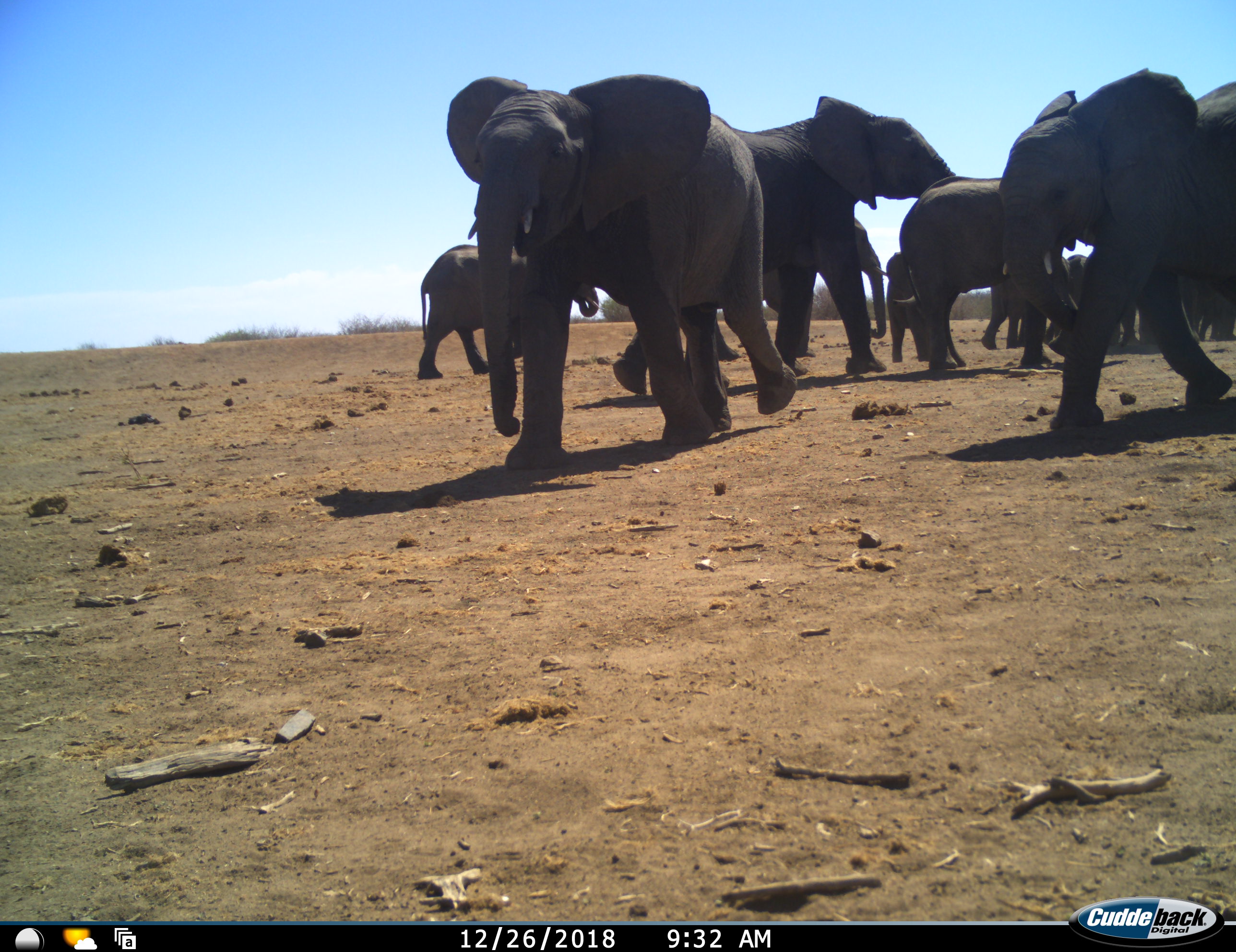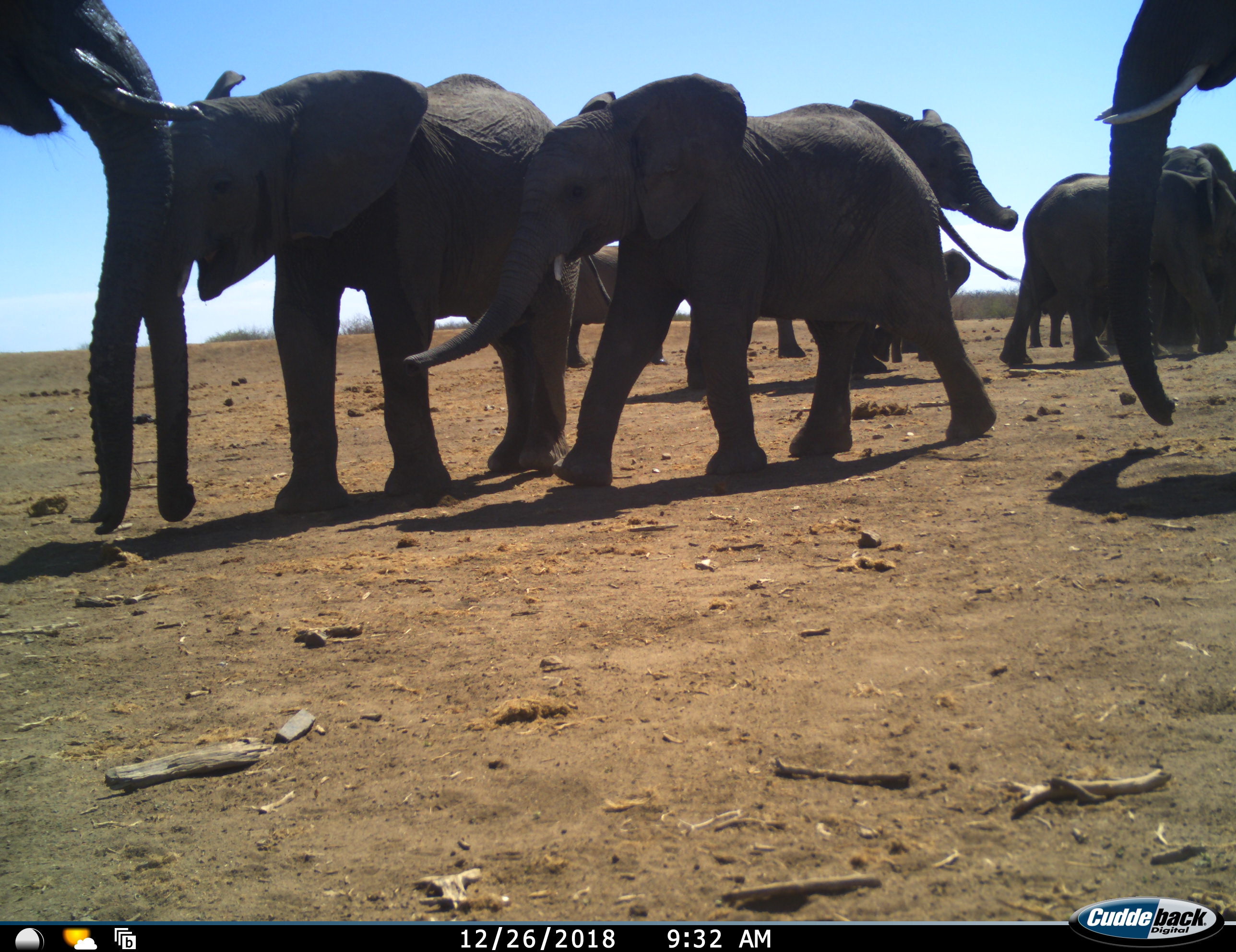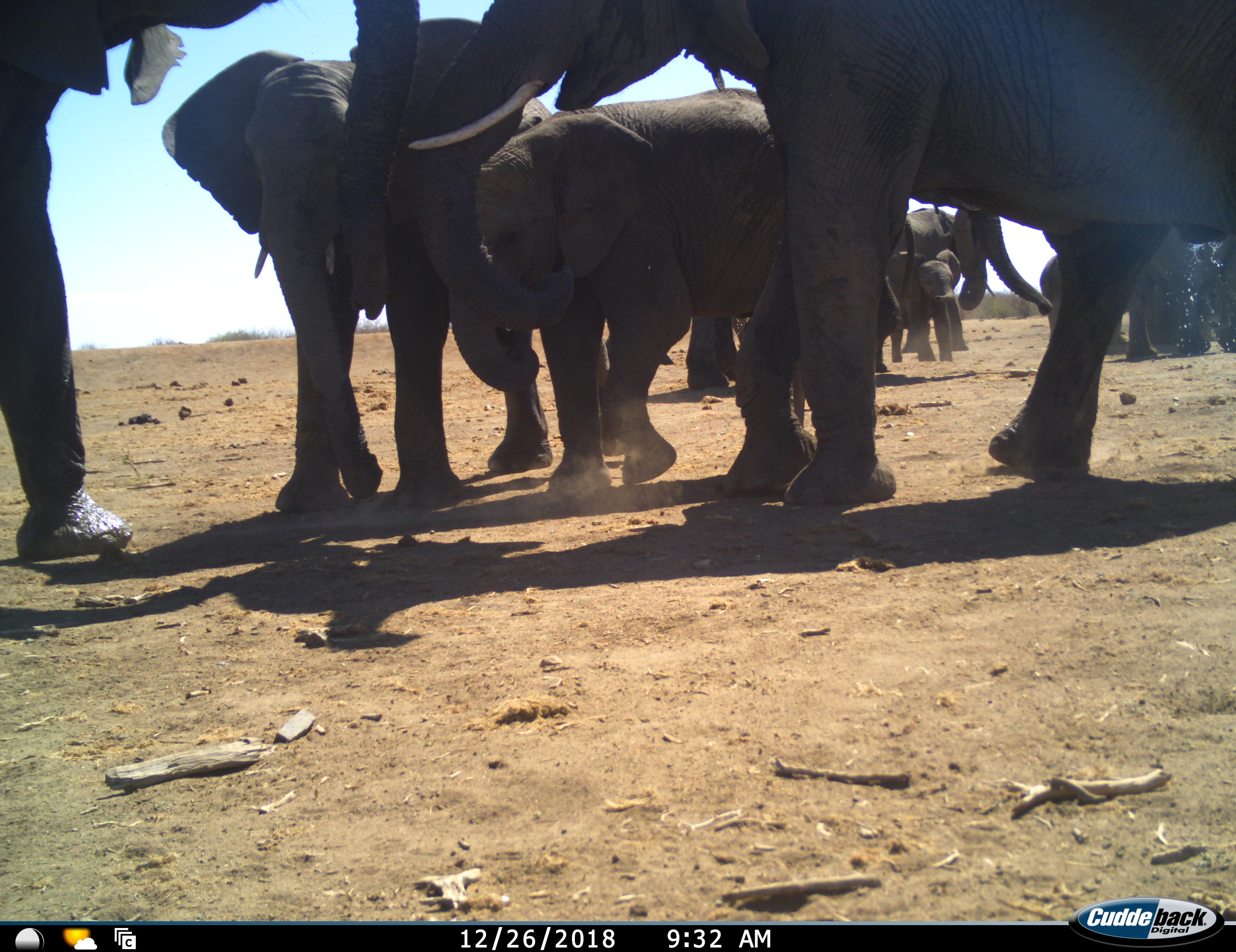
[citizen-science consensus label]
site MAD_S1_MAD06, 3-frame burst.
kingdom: Animalia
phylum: Chordata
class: Mammalia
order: Proboscidea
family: Elephantidae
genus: Loxodonta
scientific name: Loxodonta africana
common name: african bush elephant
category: elephant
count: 11-50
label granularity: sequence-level